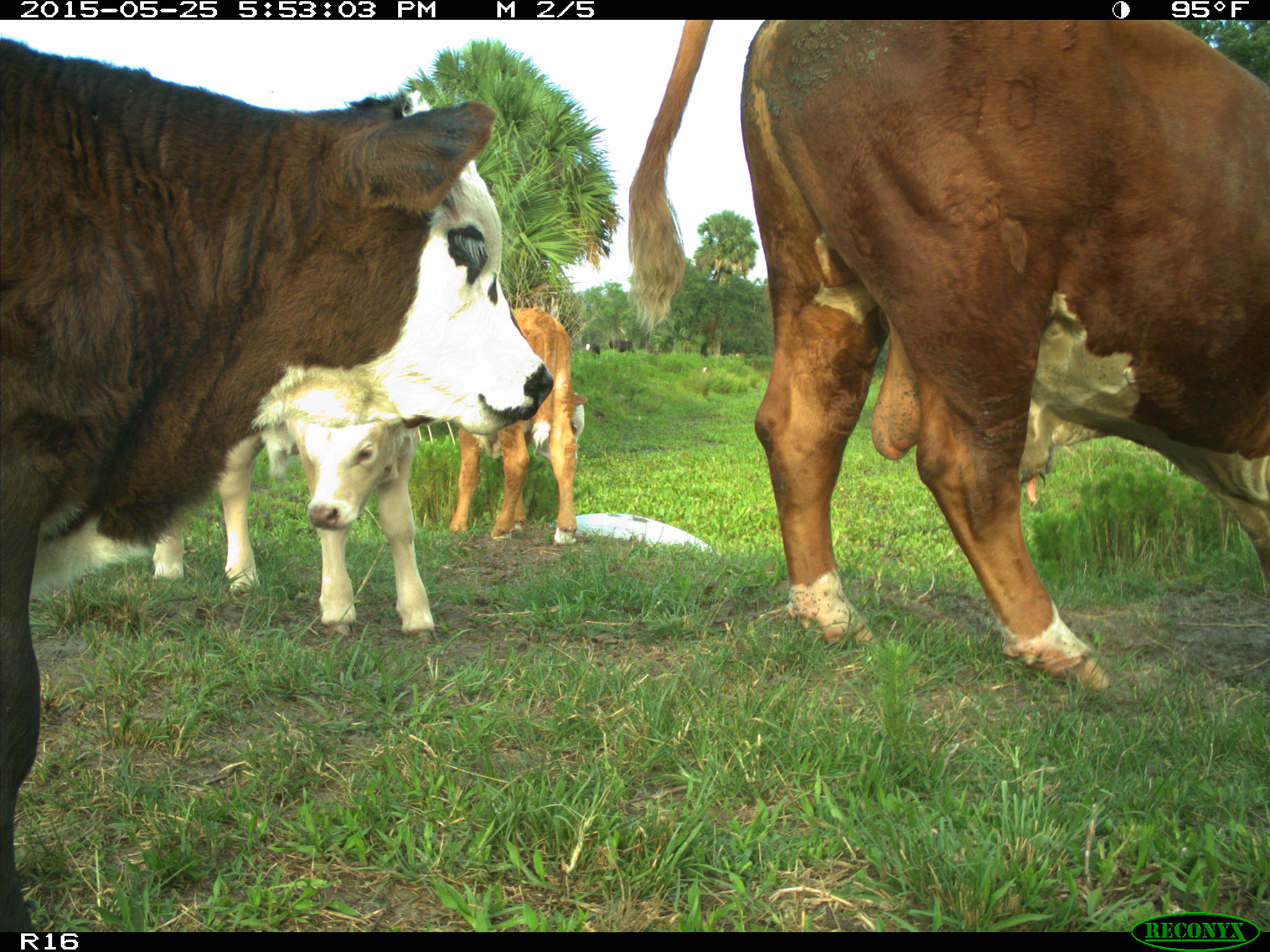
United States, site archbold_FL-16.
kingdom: Animalia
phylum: Chordata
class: Mammalia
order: Artiodactyla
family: Bovidae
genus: Bos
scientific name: Bos taurus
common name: domestic cow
Bos taurus (domestic cow).